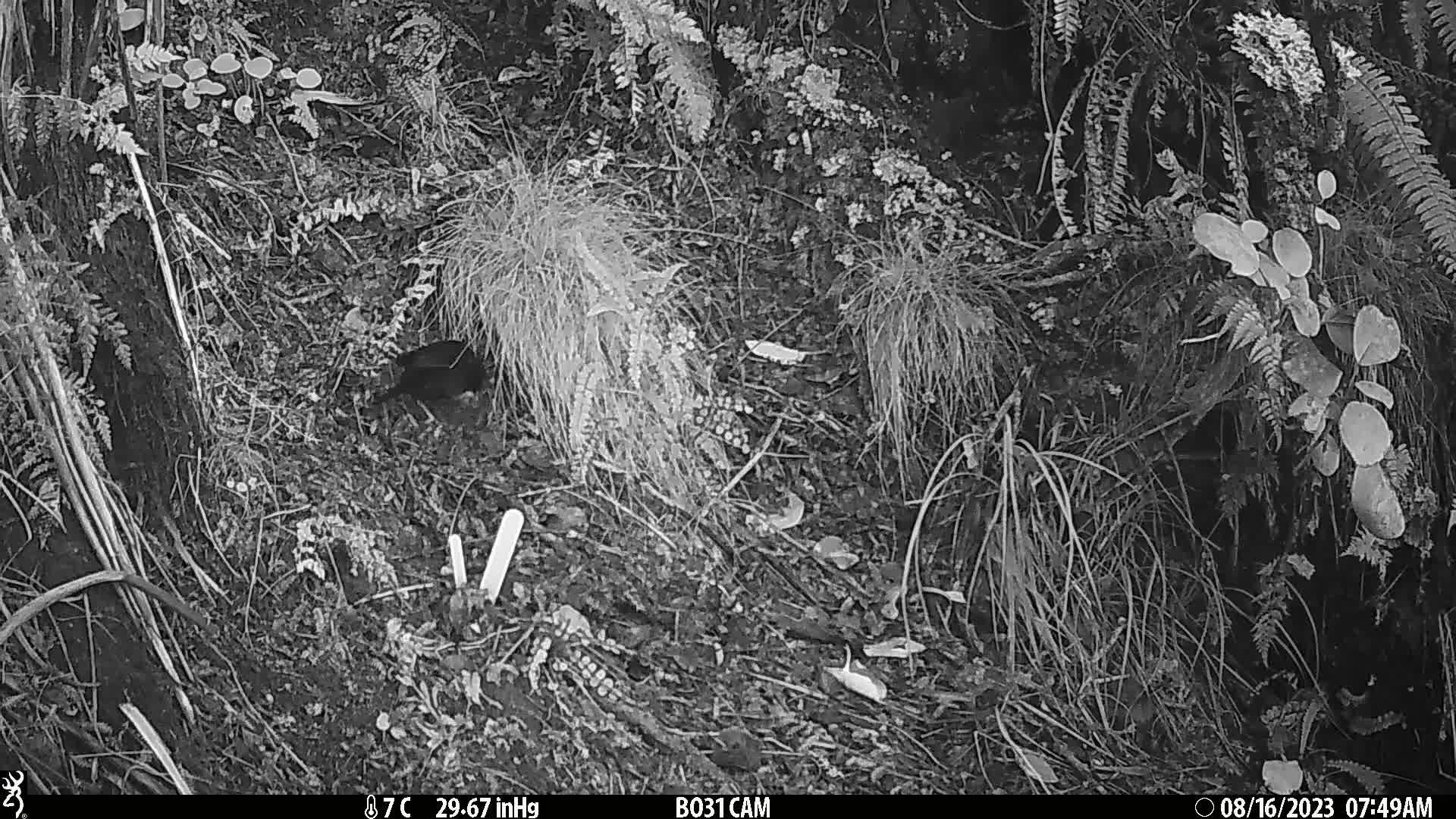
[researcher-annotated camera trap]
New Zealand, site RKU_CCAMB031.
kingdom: Animalia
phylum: Chordata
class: Aves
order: Passeriformes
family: Turdidae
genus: Turdus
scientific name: Turdus merula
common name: eurasian blackbird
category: blackbird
Blackbird (eurasian blackbird) (Turdus merula).